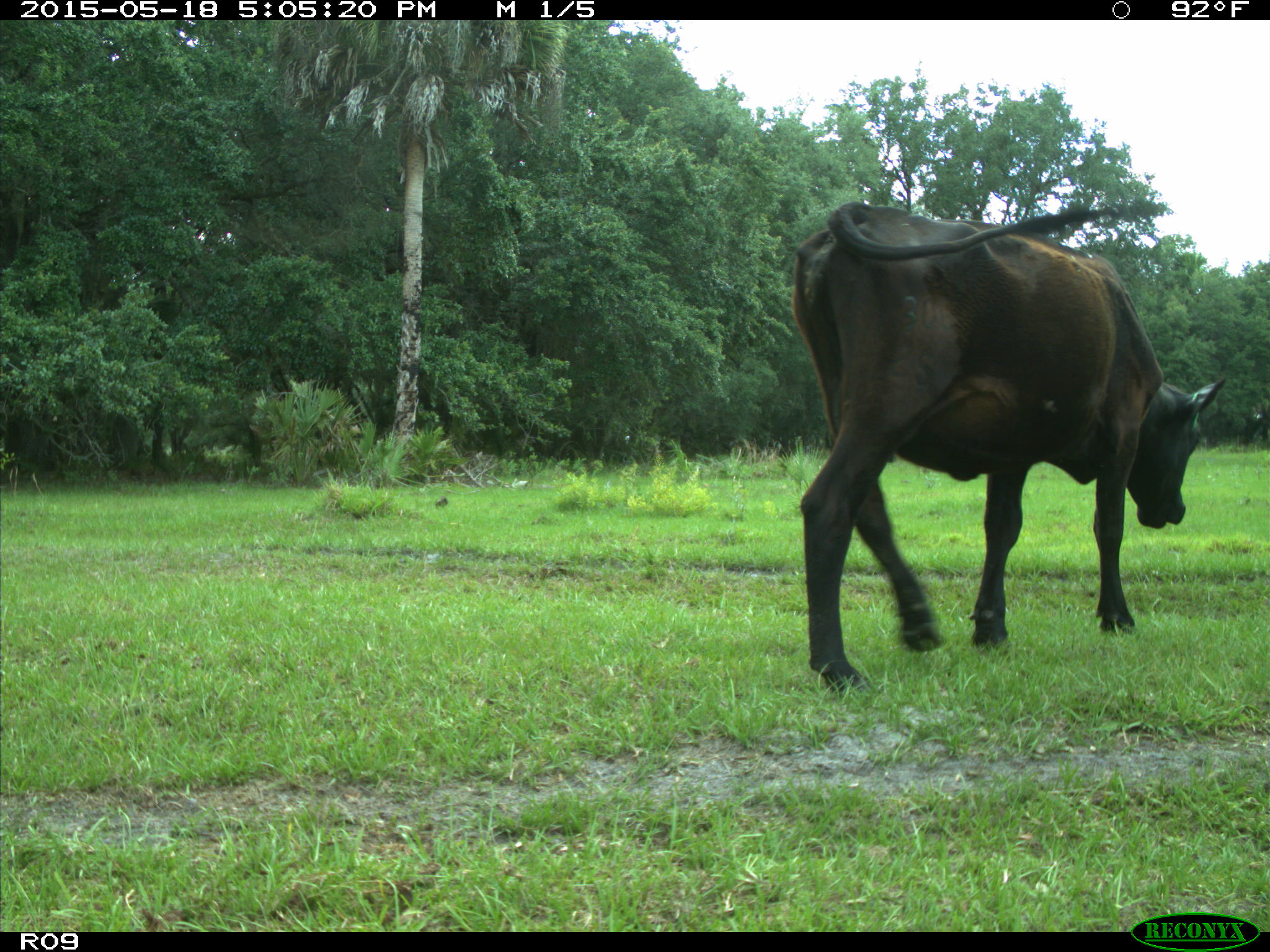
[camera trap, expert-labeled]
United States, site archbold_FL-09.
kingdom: Animalia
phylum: Chordata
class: Mammalia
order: Artiodactyla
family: Bovidae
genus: Bos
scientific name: Bos taurus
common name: domestic cow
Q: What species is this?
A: Bos taurus (domestic cow).